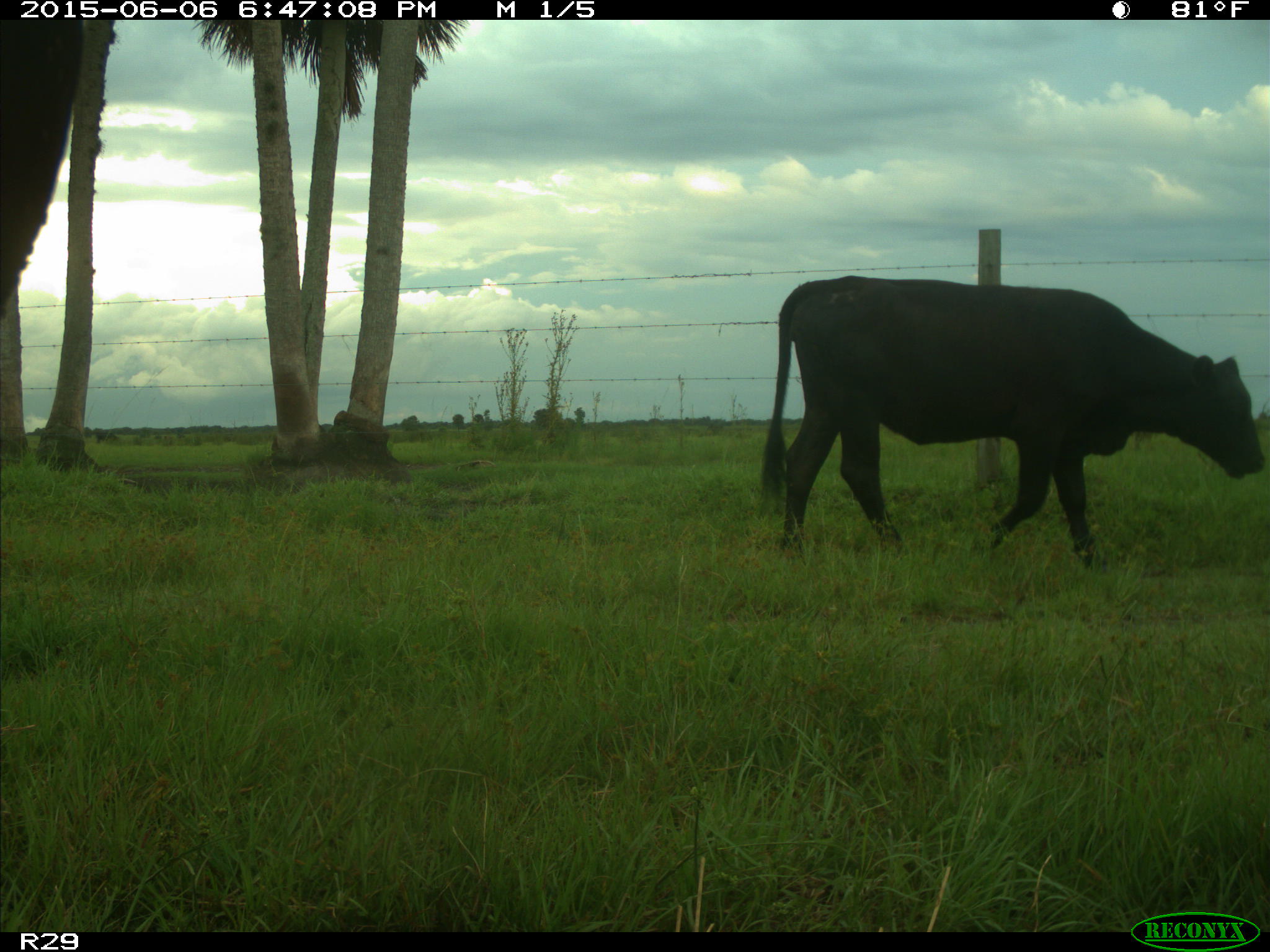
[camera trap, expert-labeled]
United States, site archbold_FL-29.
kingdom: Animalia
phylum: Chordata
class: Mammalia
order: Artiodactyla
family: Bovidae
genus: Bos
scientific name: Bos taurus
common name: domestic cow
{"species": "Bos taurus (domestic cow)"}